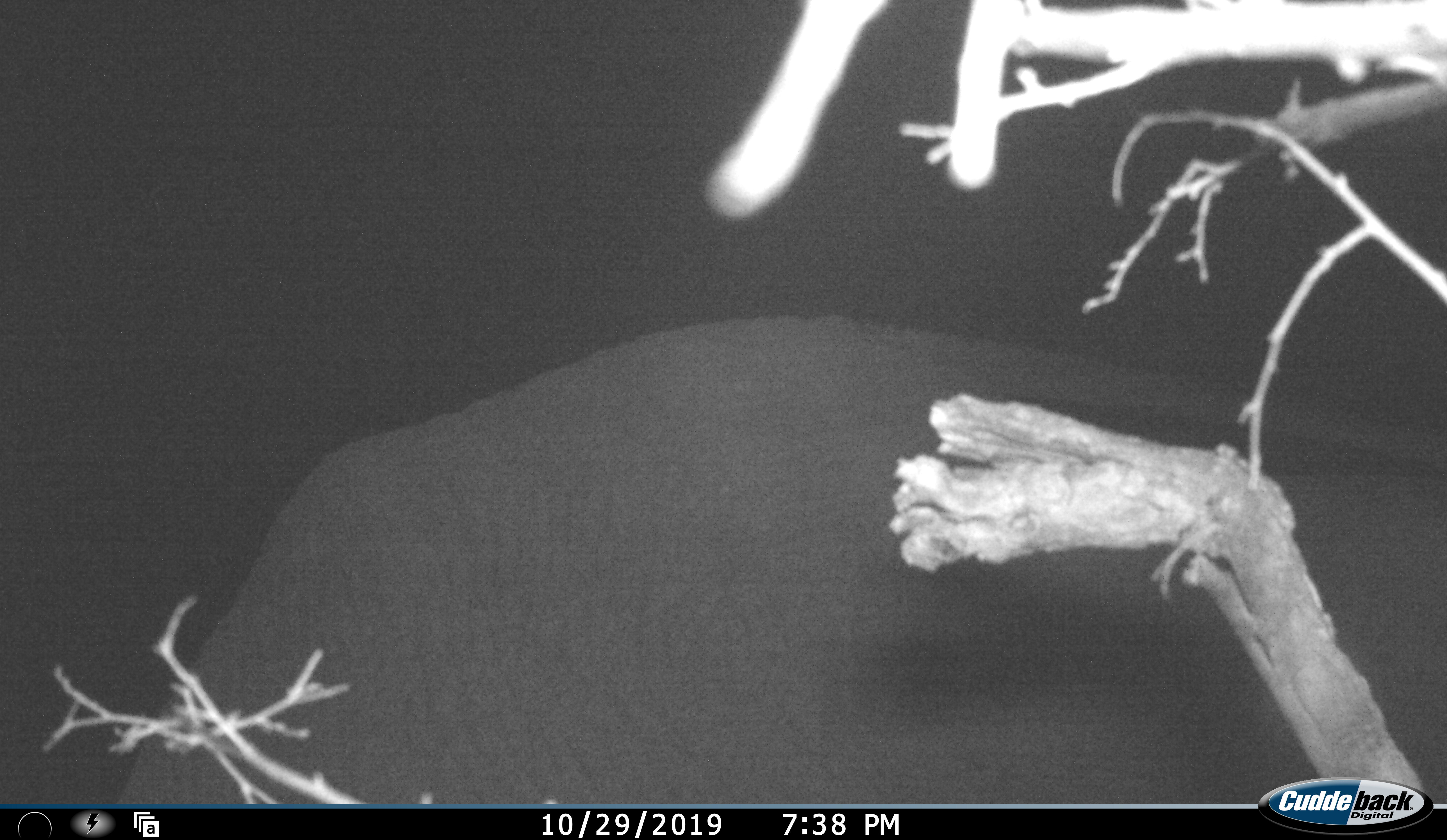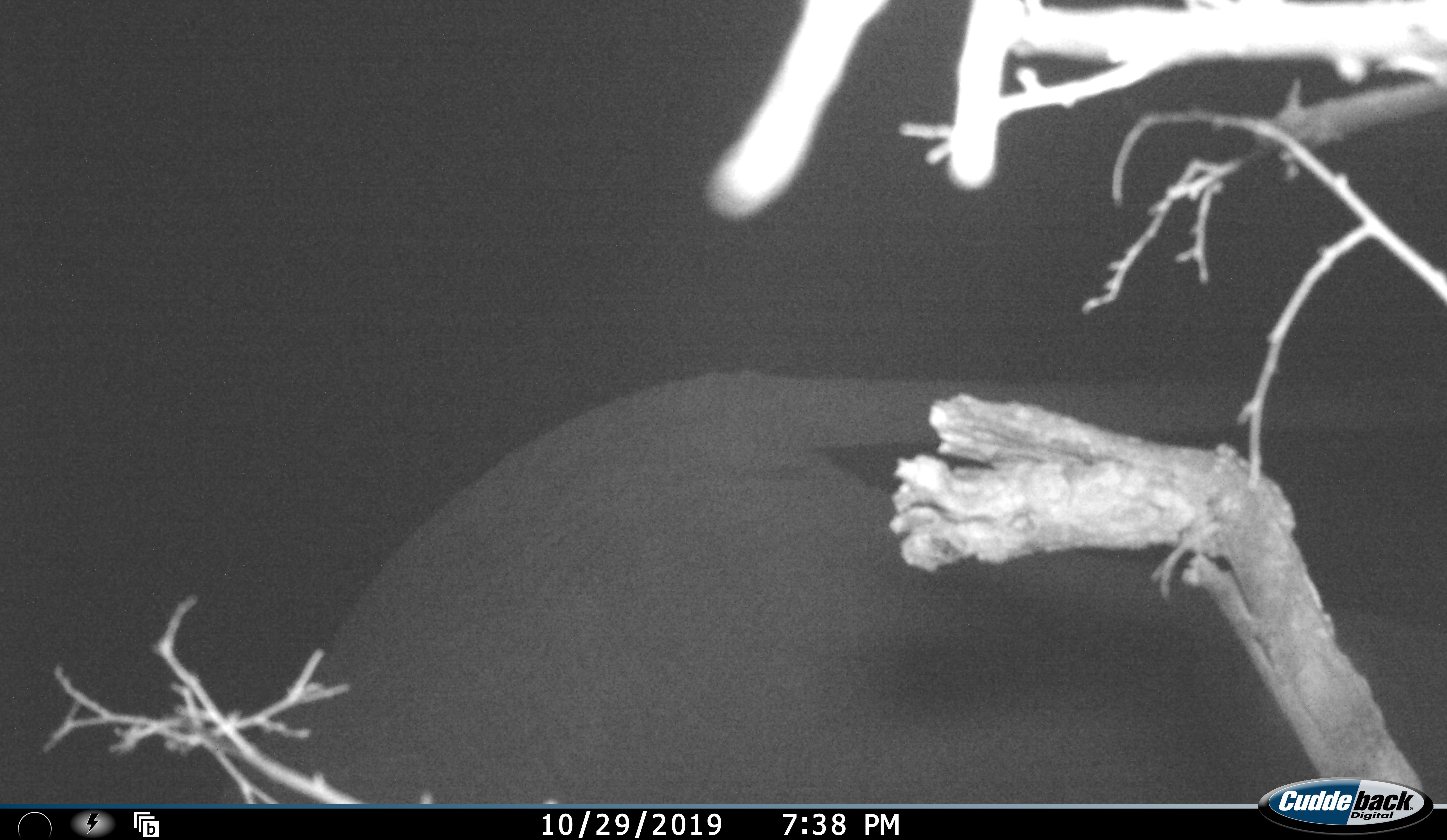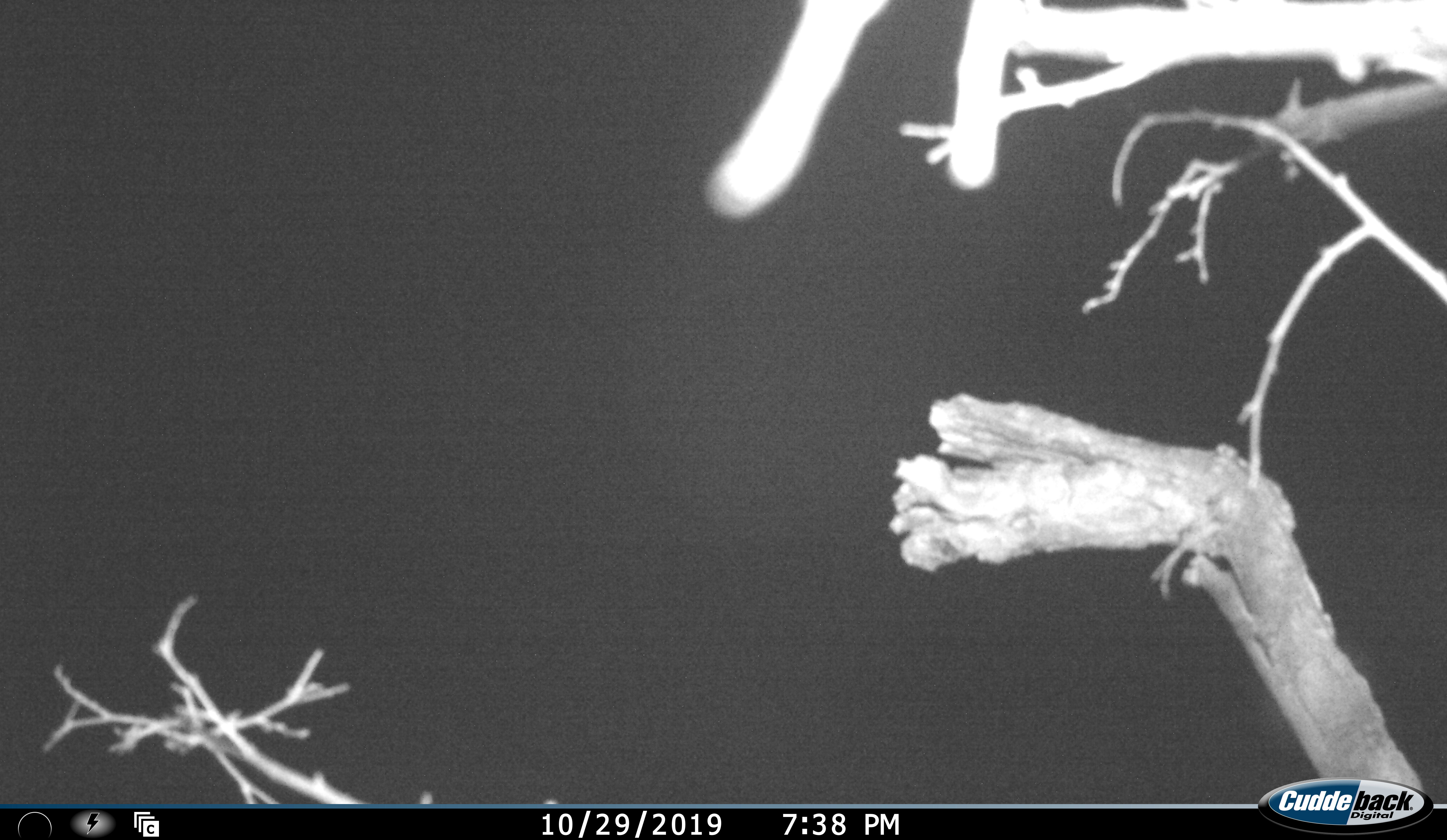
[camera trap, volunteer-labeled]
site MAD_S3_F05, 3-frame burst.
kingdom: Animalia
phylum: Chordata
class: Mammalia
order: Proboscidea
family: Elephantidae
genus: Loxodonta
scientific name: Loxodonta africana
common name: african bush elephant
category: elephant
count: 1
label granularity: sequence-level